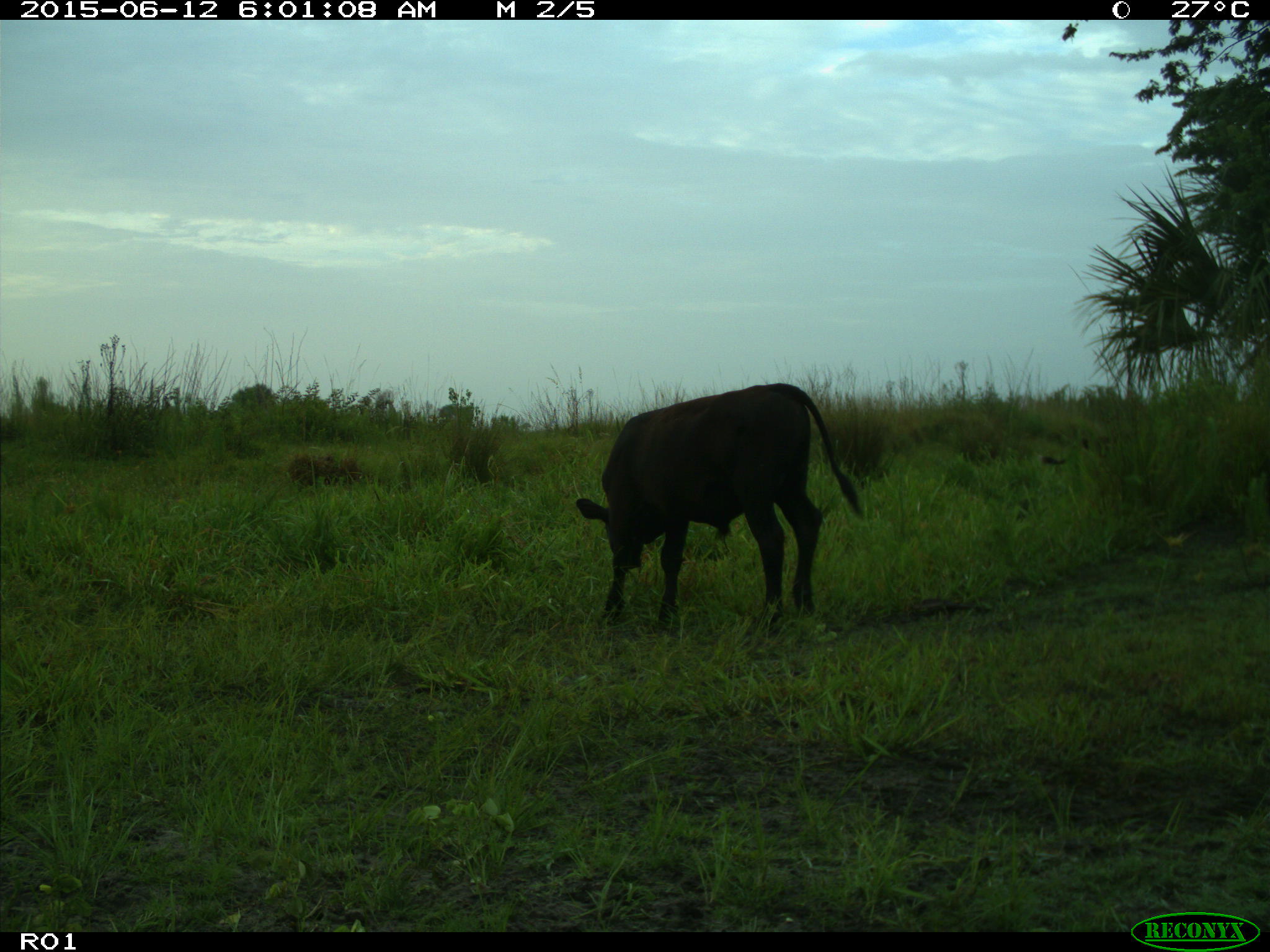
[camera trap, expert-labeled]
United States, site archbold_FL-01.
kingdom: Animalia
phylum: Chordata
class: Mammalia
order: Artiodactyla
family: Bovidae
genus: Bos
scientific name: Bos taurus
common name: domestic cow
Bos taurus (domestic cow).